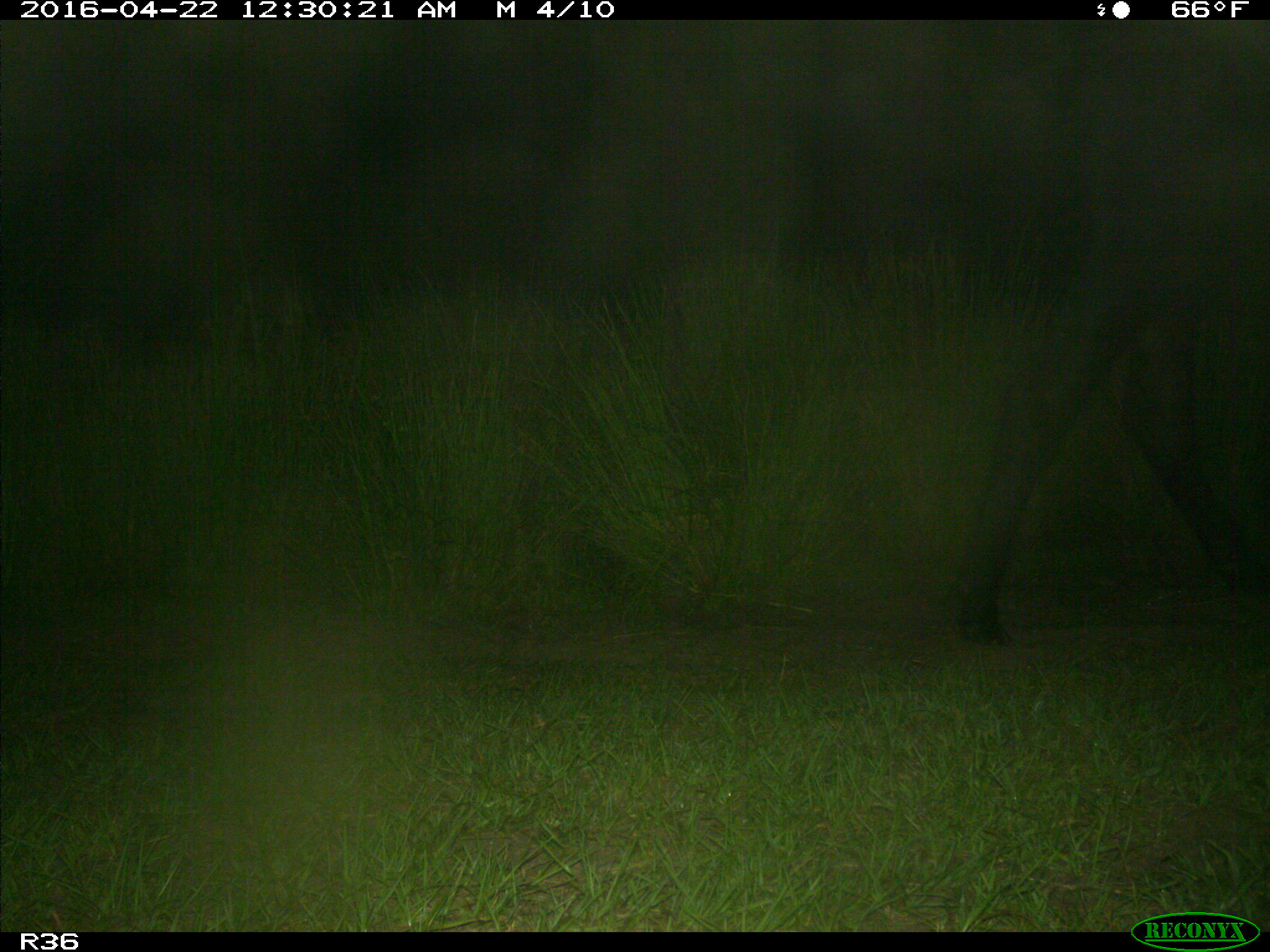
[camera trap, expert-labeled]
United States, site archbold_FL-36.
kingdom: Animalia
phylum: Chordata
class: Mammalia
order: Artiodactyla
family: Bovidae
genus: Bos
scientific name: Bos taurus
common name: domestic cow